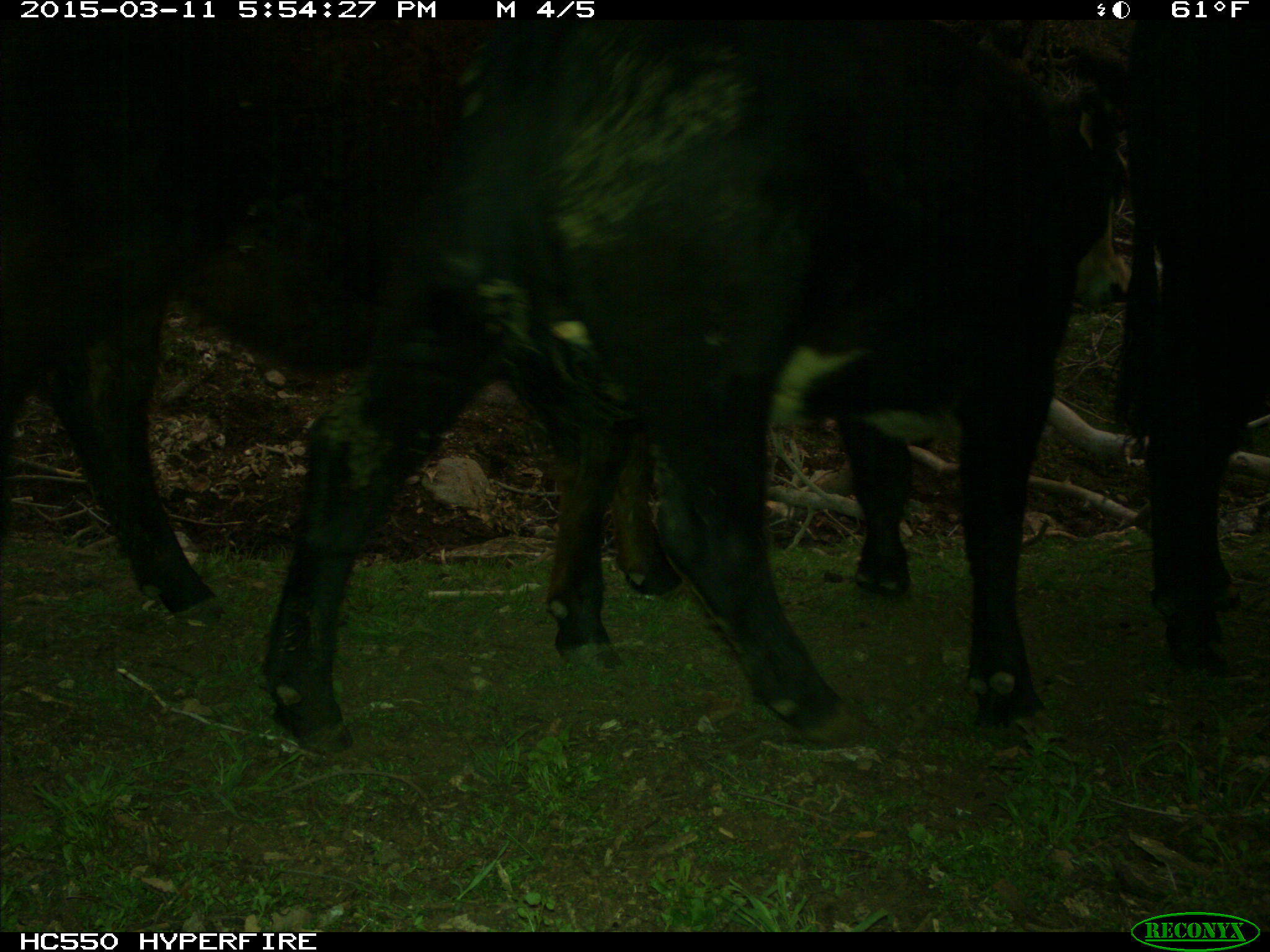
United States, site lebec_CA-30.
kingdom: Animalia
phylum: Chordata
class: Mammalia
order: Artiodactyla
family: Bovidae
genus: Bos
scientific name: Bos taurus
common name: domestic cow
Bos taurus (domestic cow).